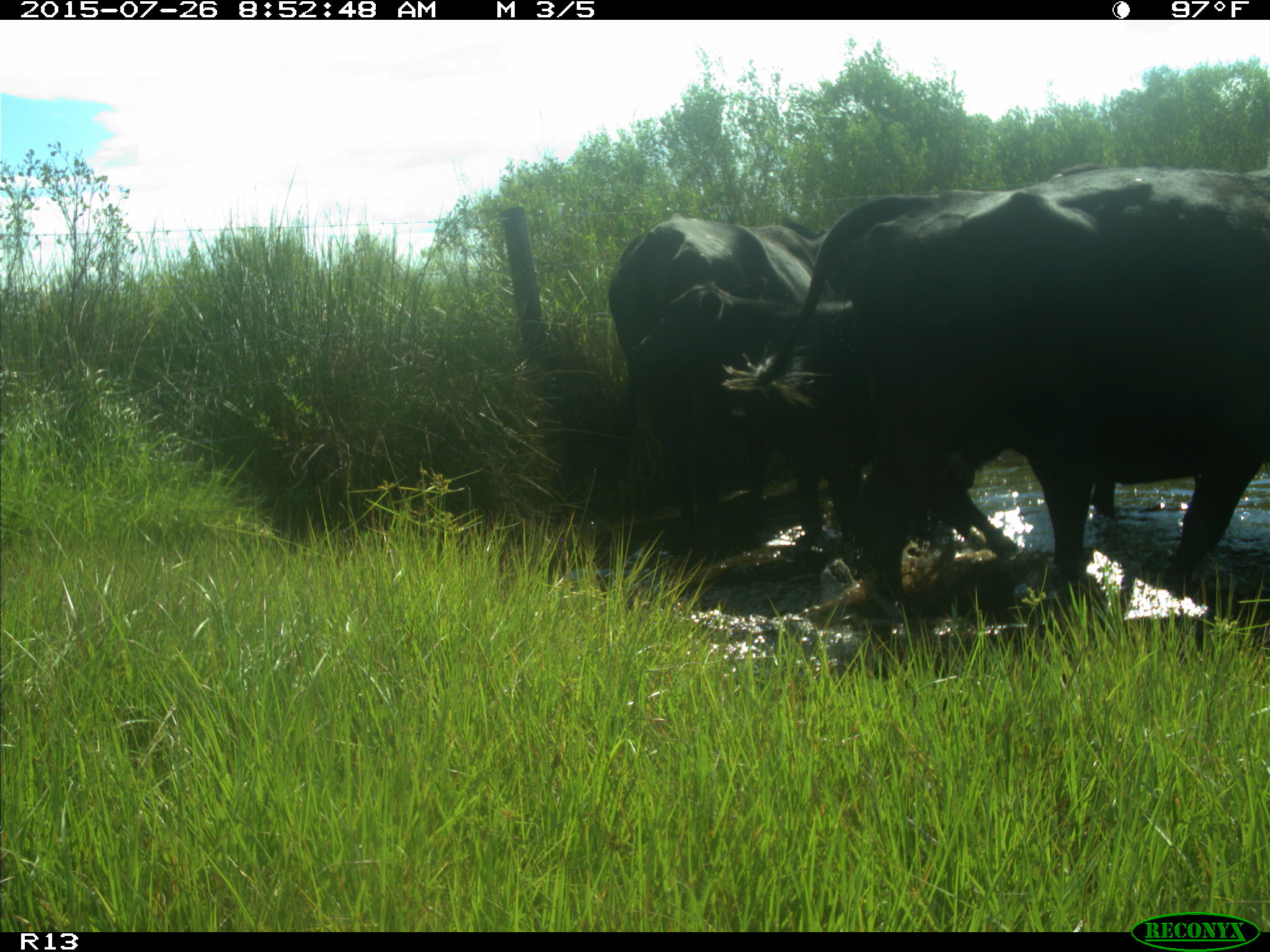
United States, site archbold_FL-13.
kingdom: Animalia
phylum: Chordata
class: Mammalia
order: Artiodactyla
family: Bovidae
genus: Bos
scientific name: Bos taurus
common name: domestic cow